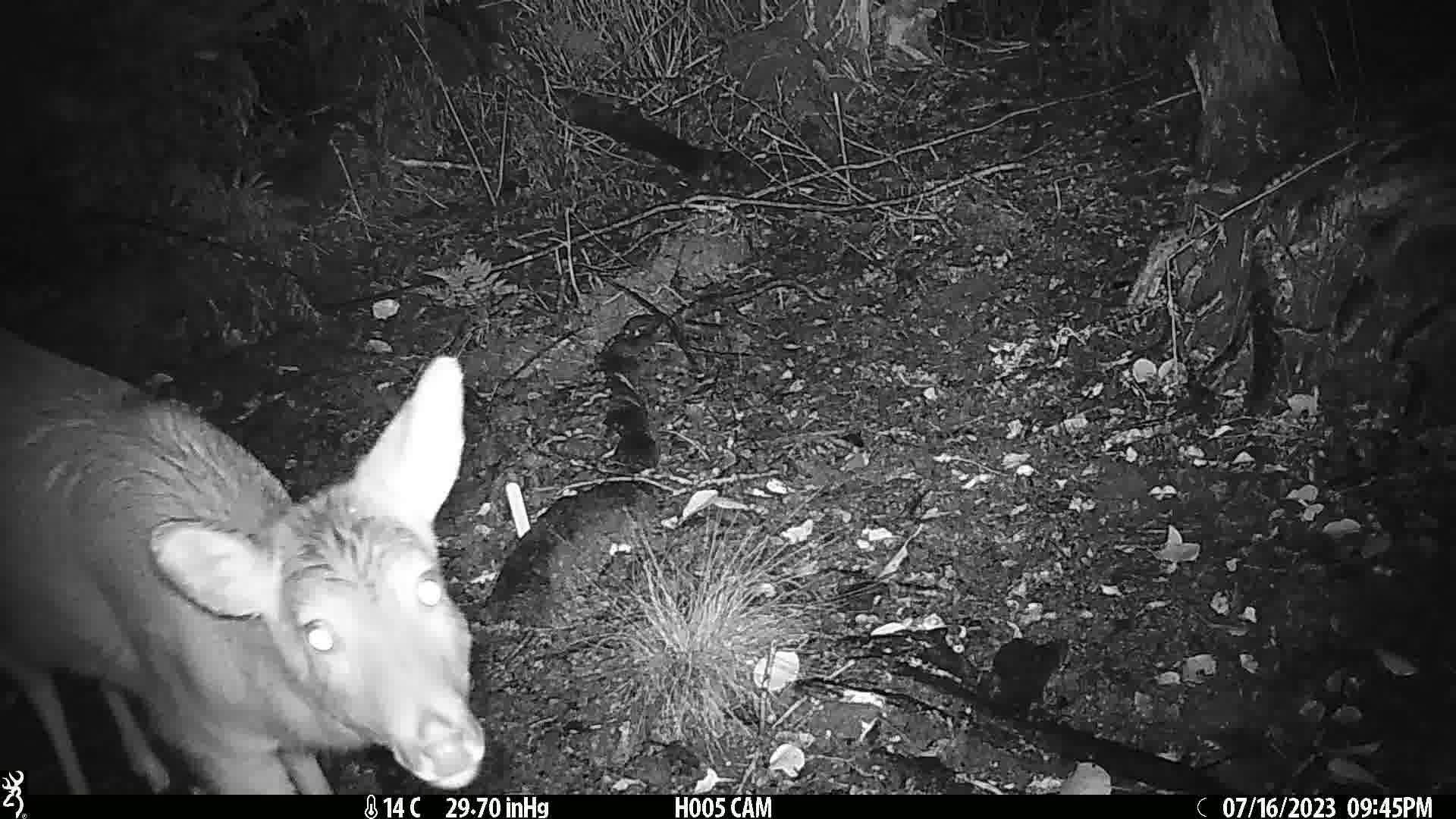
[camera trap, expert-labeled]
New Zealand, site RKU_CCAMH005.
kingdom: Animalia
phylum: Chordata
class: Mammalia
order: Artiodactyla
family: Cervidae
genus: Odocoileus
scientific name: Odocoileus virginianus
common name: white-tailed deer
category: white tailed deer